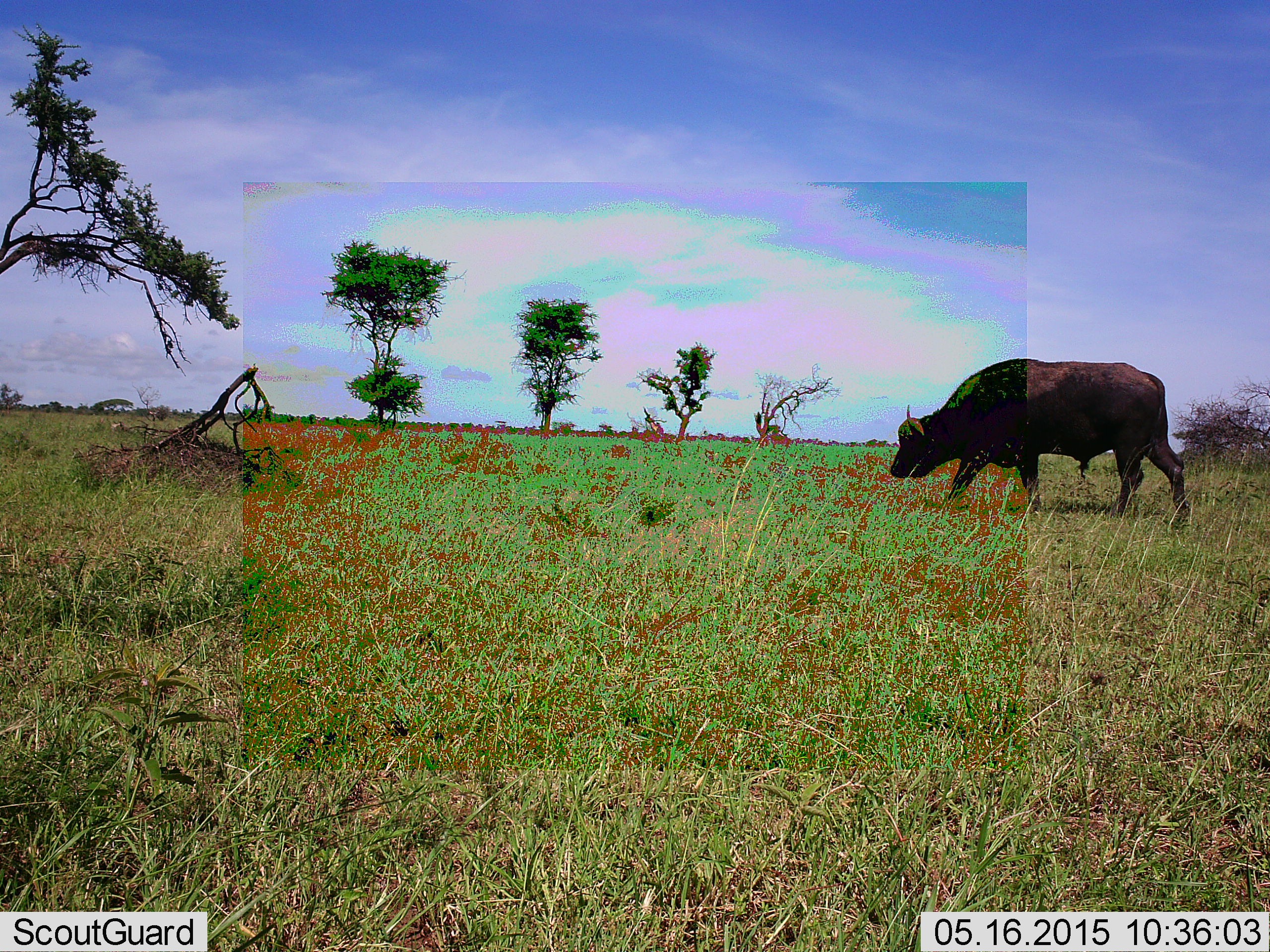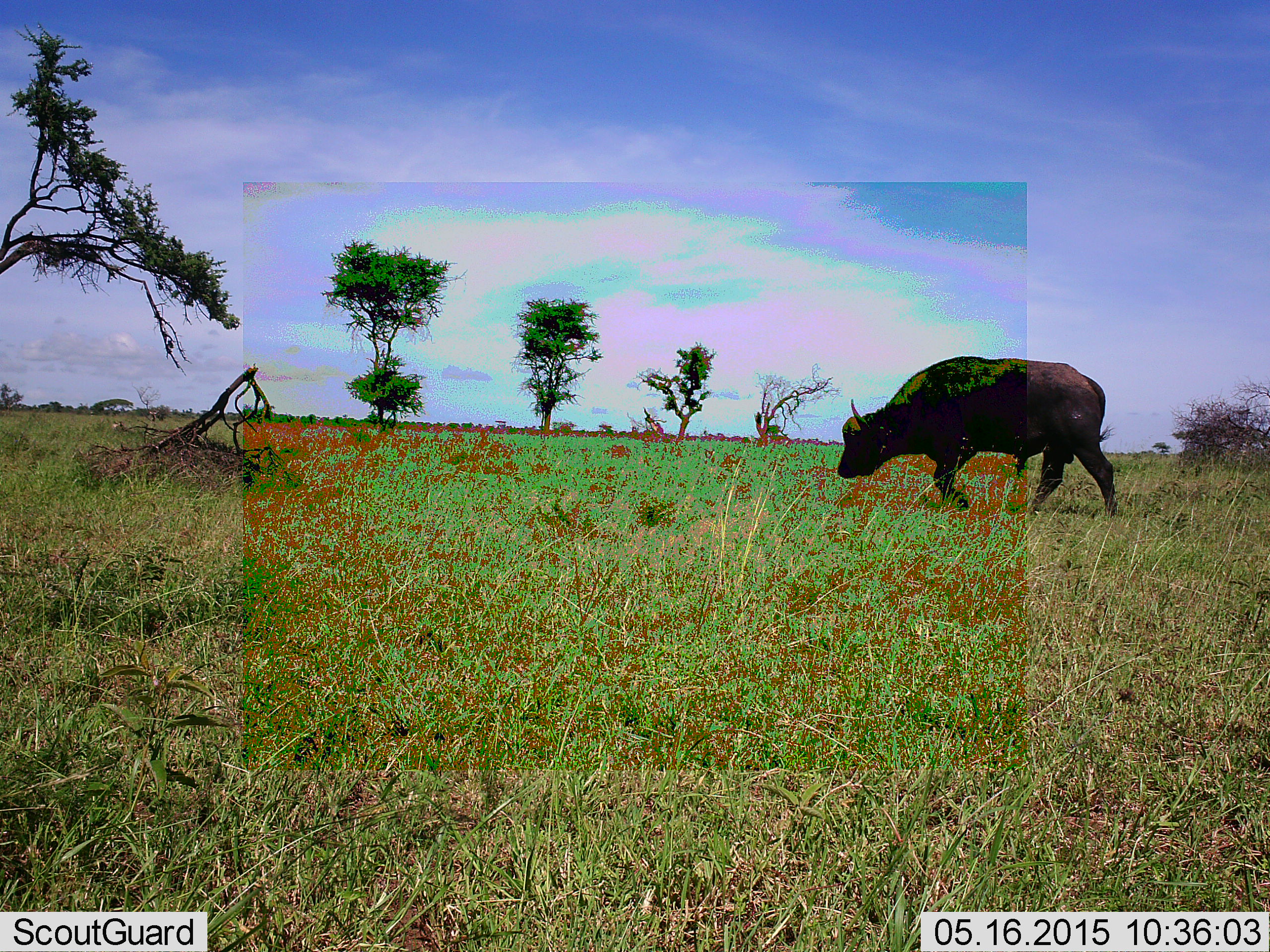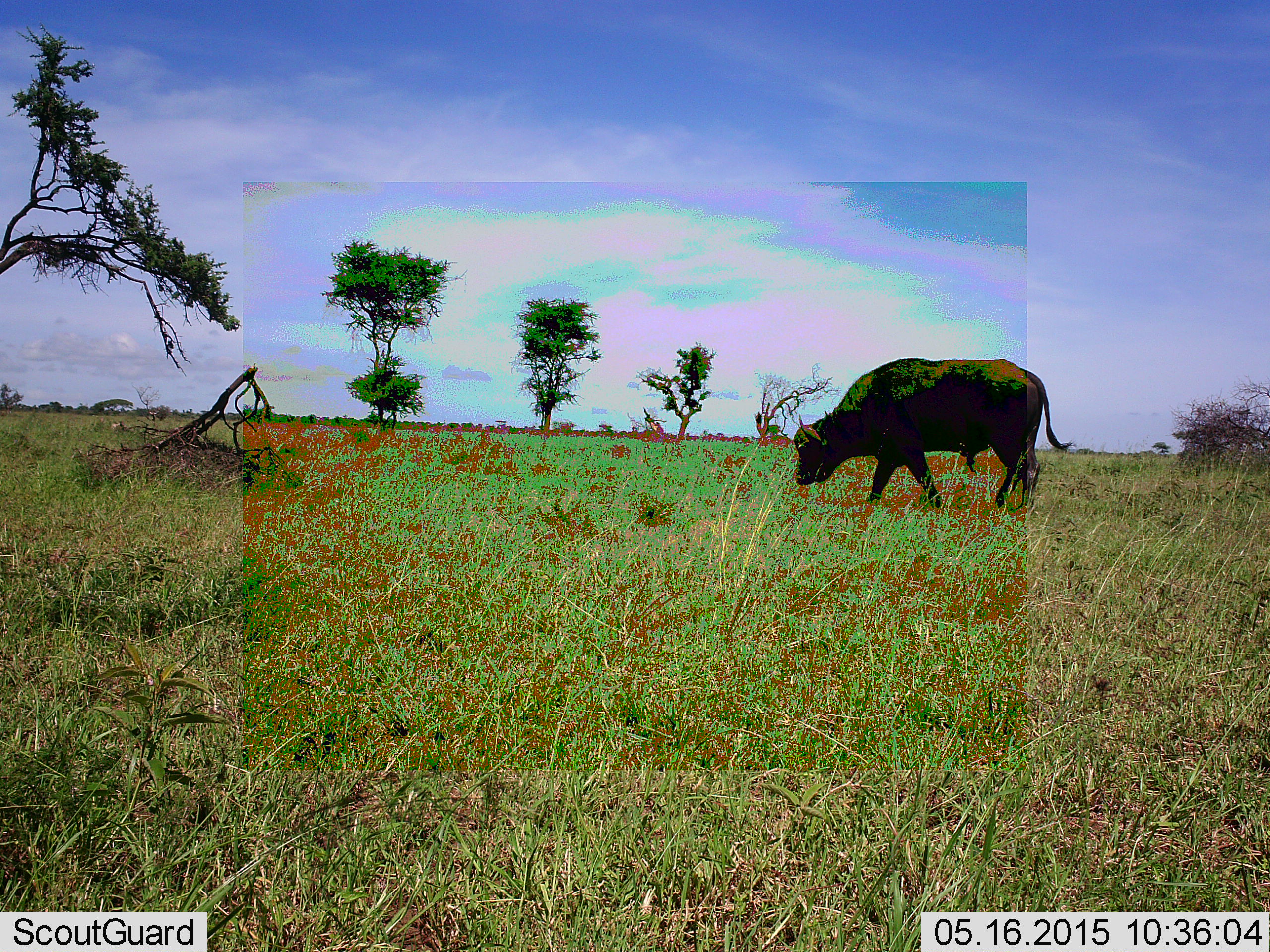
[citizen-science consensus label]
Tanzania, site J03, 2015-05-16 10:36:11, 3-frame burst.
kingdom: Animalia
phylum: Chordata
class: Mammalia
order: Artiodactyla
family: Bovidae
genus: Syncerus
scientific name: Syncerus caffer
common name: cape buffalo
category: buffalo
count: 1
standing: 0%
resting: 0%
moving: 100%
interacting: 0%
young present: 0%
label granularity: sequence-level